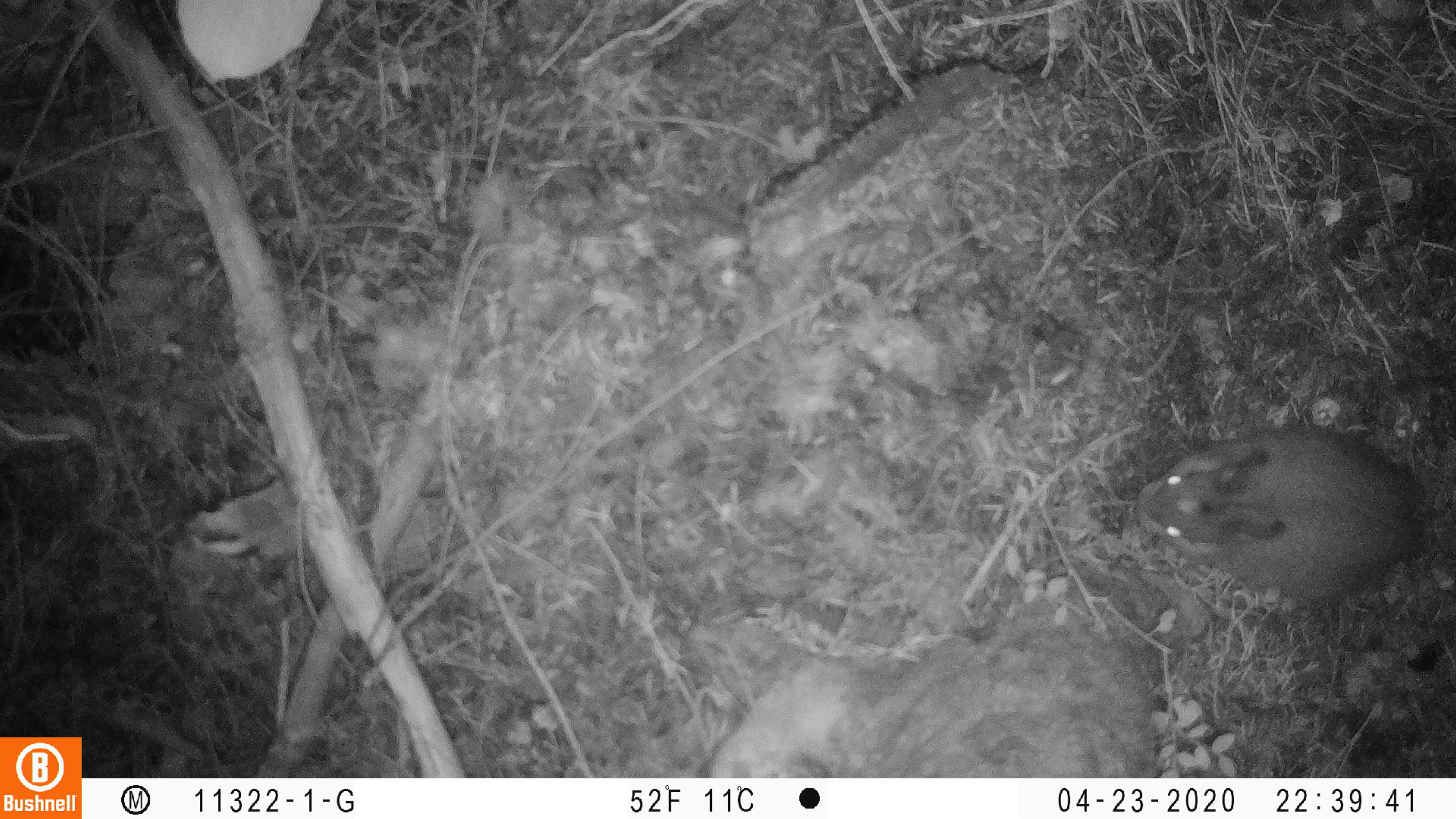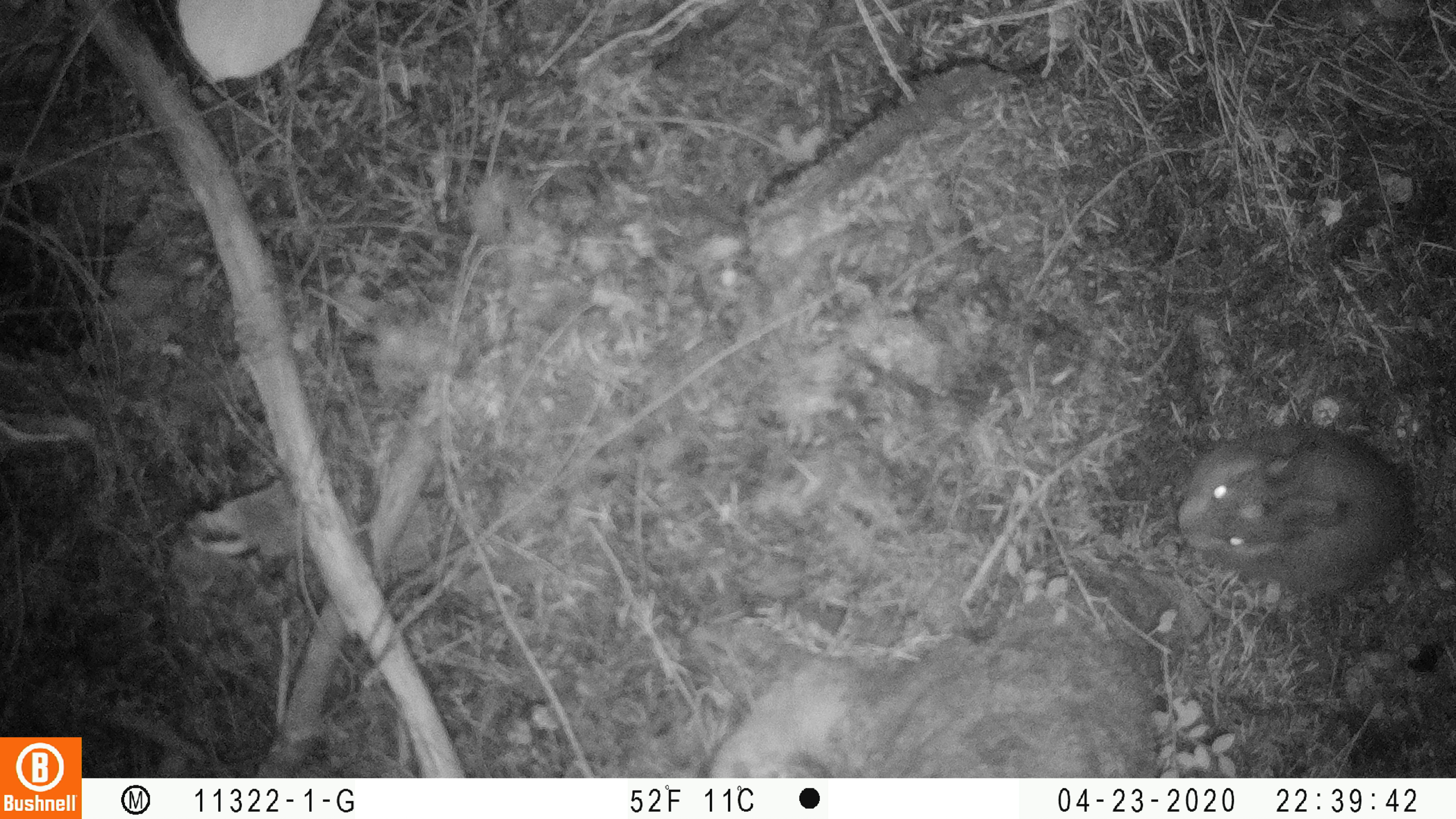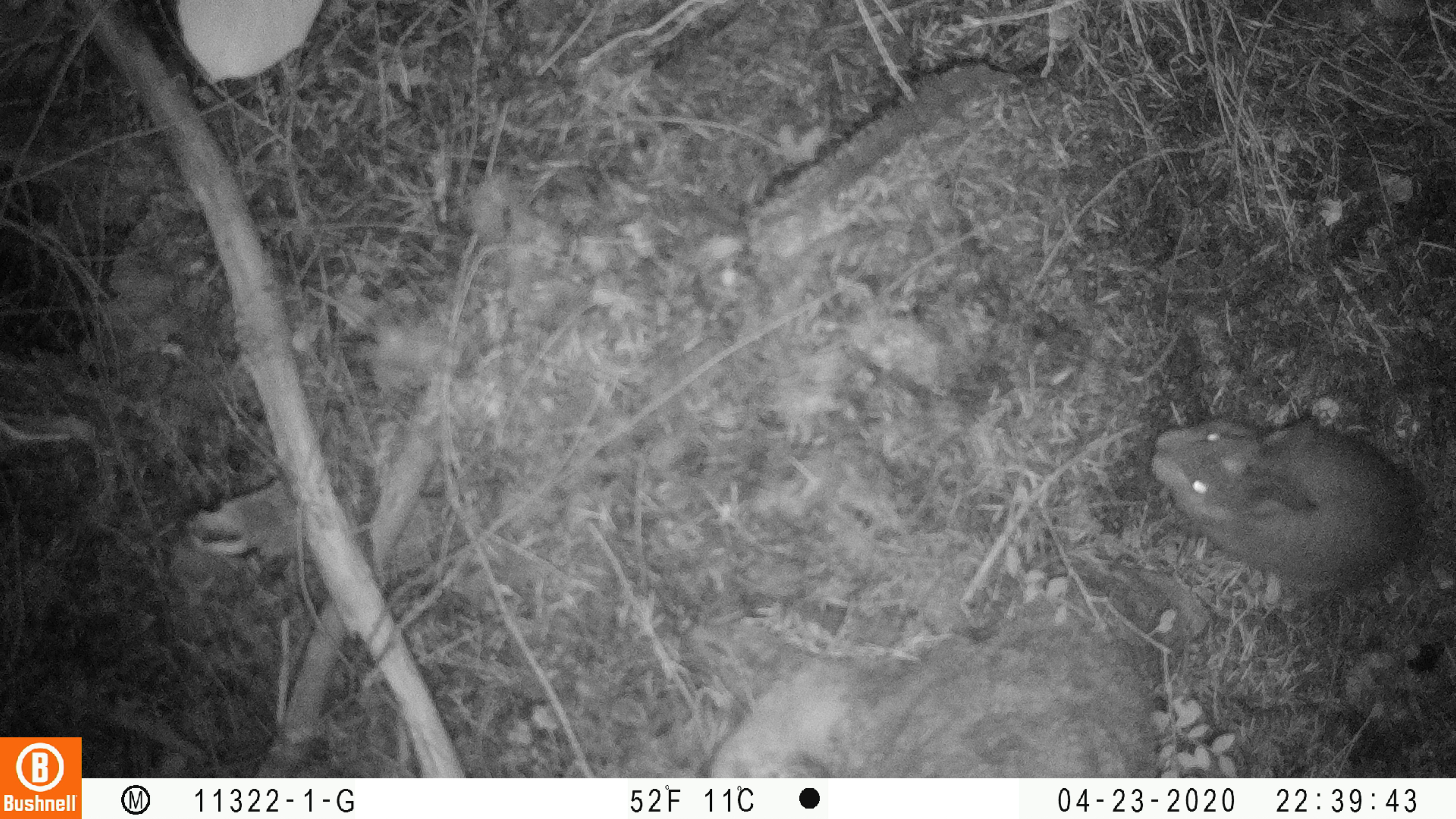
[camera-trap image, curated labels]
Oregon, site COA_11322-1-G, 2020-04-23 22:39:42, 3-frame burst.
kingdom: Animalia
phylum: Chordata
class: Mammalia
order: Lagomorpha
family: Leporidae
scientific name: Leporidae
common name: hares and rabbits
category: leporidae family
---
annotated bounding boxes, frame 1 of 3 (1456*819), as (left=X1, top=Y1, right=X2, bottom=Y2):
leporidae family: (left=1134, top=417, right=1425, bottom=620)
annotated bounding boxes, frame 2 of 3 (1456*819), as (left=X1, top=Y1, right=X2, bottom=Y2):
leporidae family: (left=1174, top=414, right=1419, bottom=607)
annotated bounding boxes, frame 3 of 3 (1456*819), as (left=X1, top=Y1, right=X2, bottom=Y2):
leporidae family: (left=1145, top=410, right=1430, bottom=605)